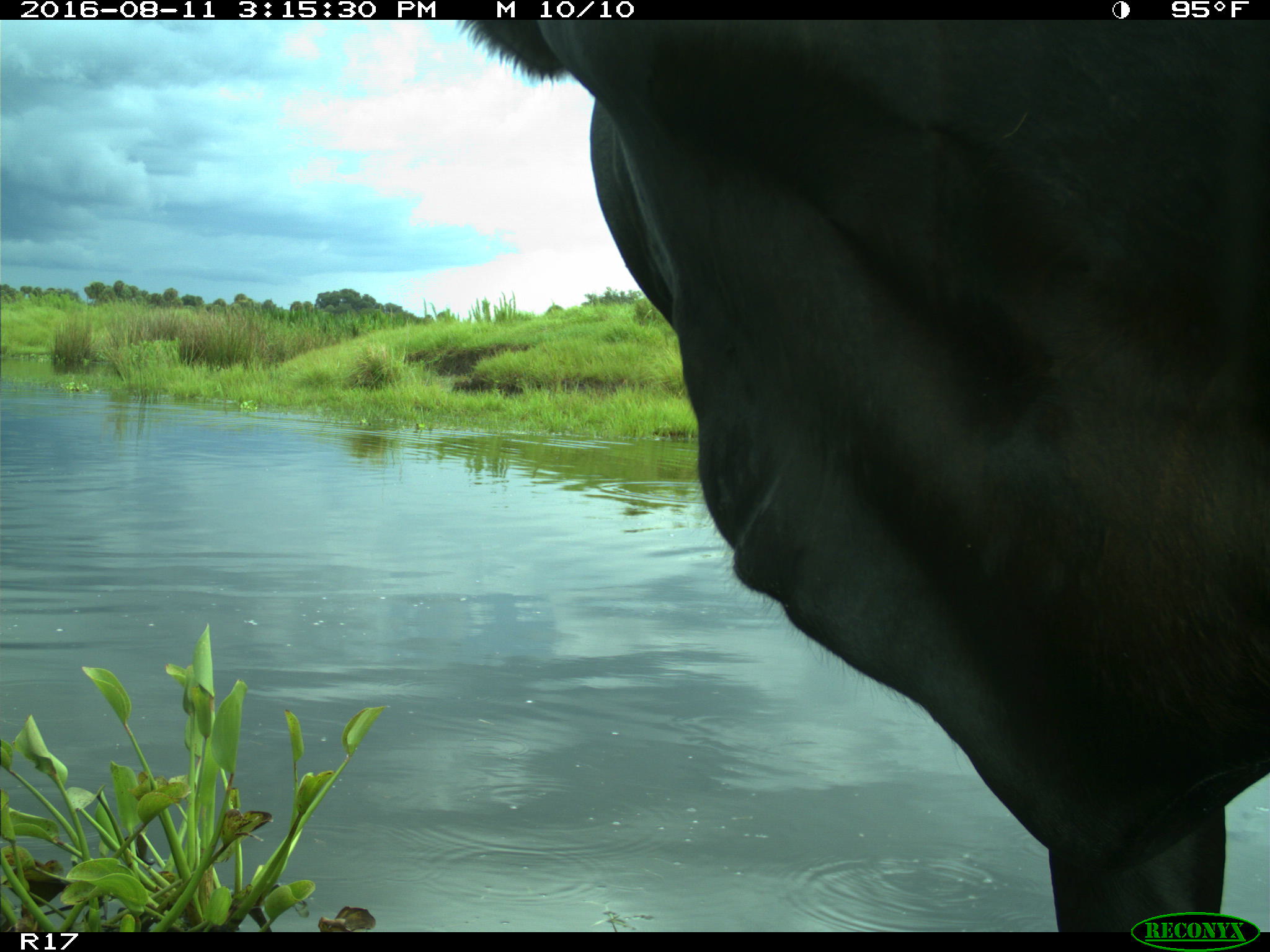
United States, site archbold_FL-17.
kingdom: Animalia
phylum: Chordata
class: Mammalia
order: Artiodactyla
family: Bovidae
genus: Bos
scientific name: Bos taurus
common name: domestic cow